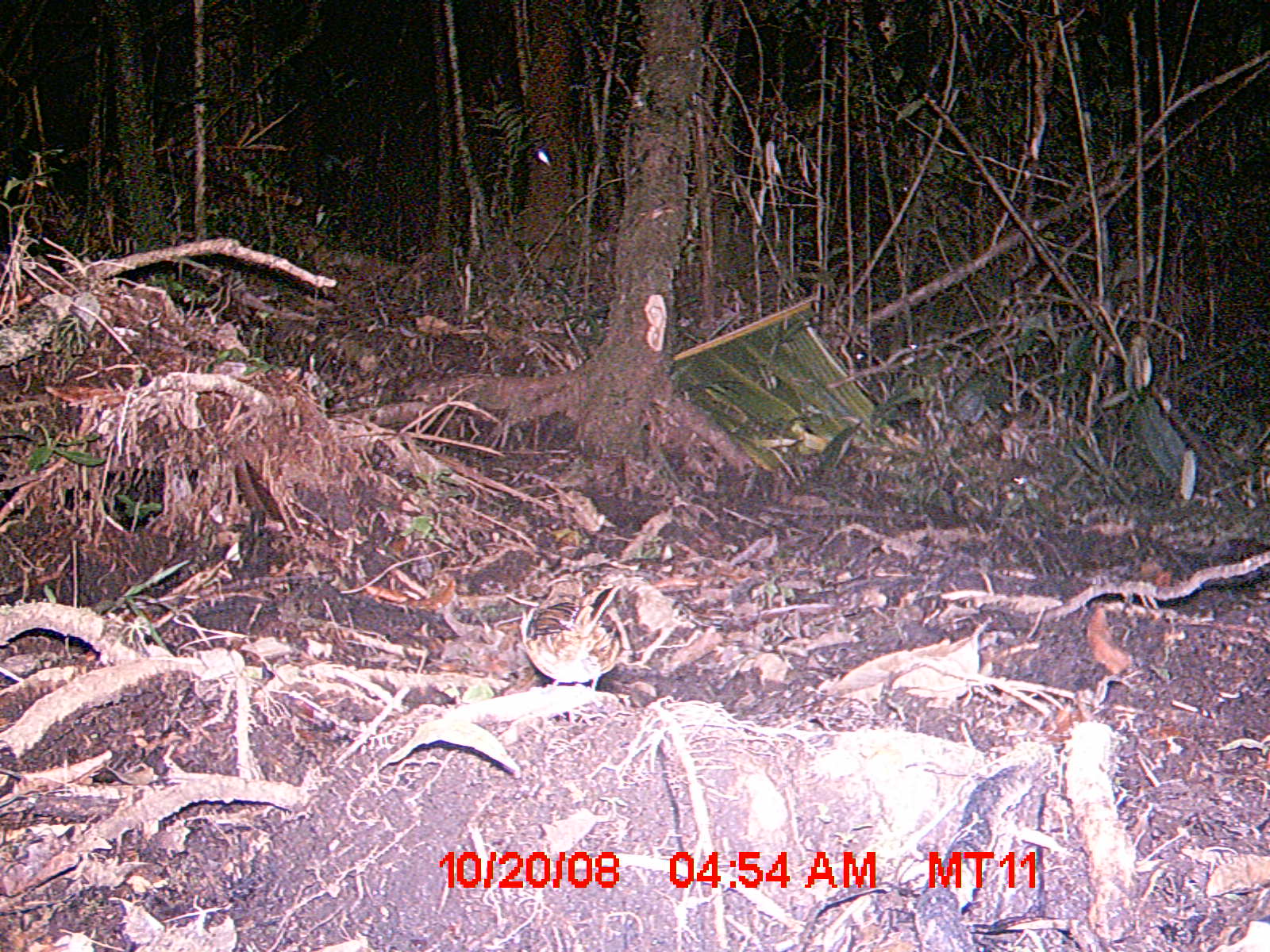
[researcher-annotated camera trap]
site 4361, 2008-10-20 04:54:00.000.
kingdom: Animalia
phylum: Chordata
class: Aves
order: Passeriformes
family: Muscicapidae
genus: Copsychus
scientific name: Copsychus albospecularis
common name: madagascar magpie-robin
Copsychus albospecularis (madagascar magpie-robin), count 1.